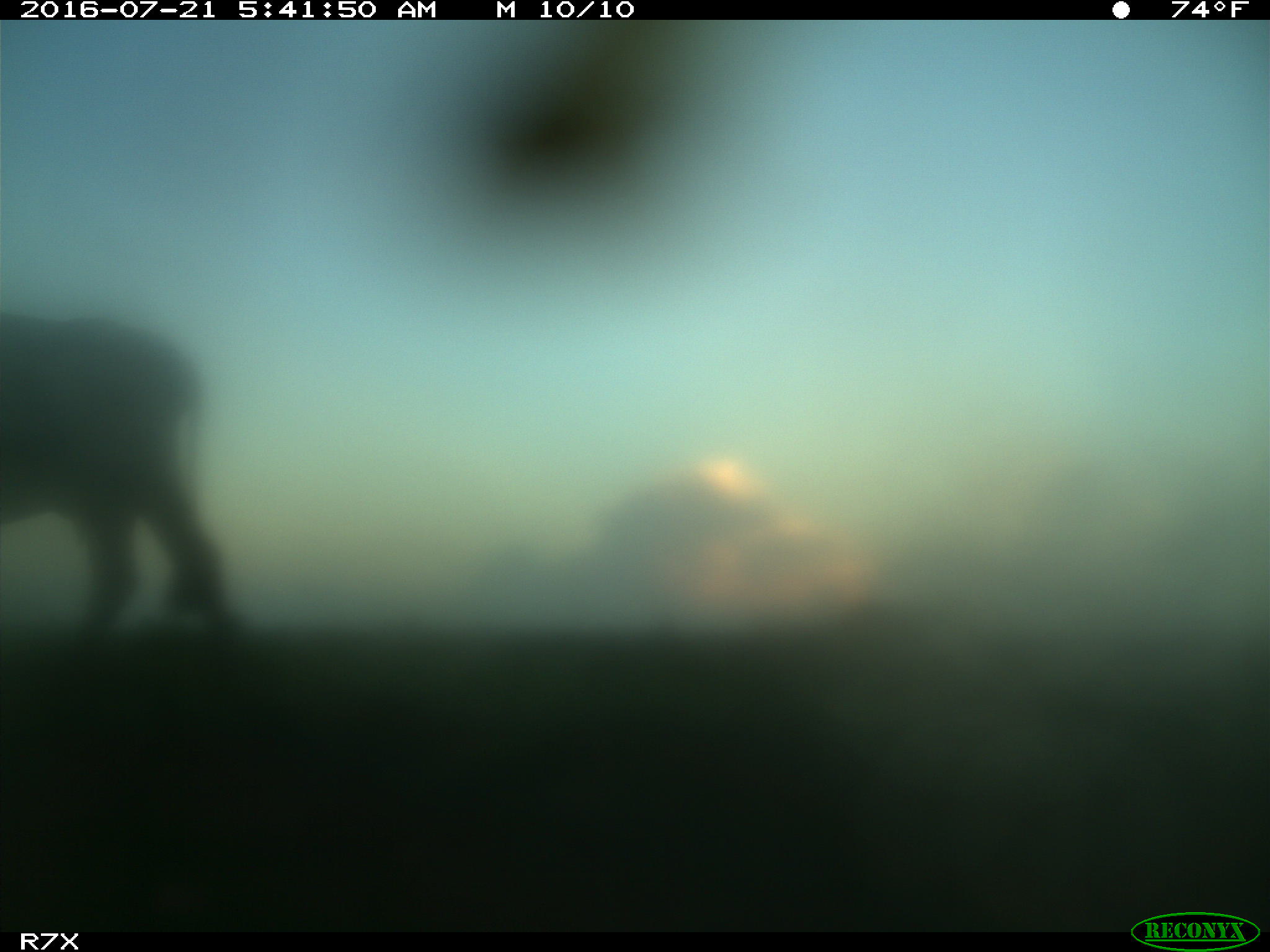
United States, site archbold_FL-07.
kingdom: Animalia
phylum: Chordata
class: Mammalia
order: Artiodactyla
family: Bovidae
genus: Bos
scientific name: Bos taurus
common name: domestic cow